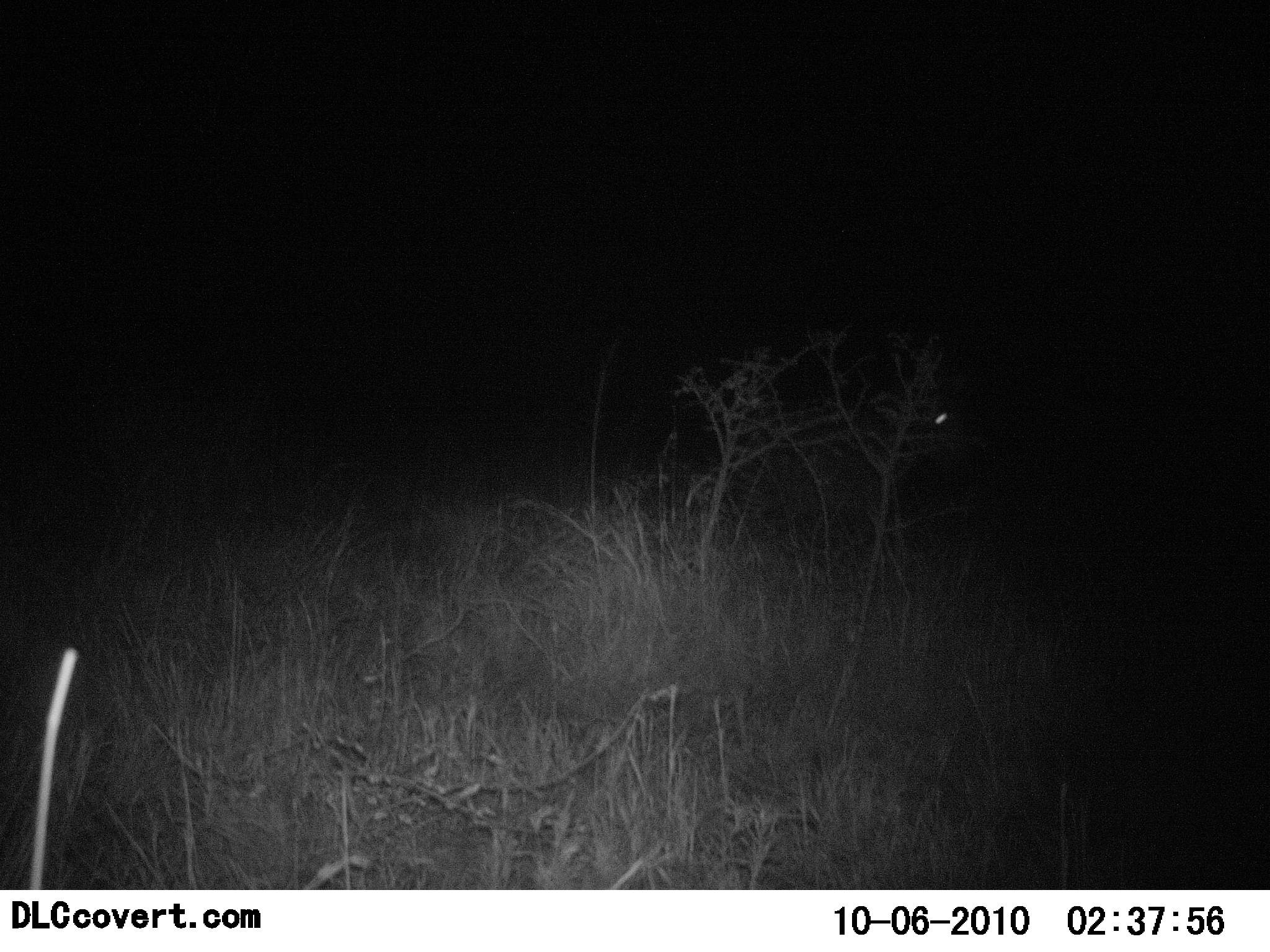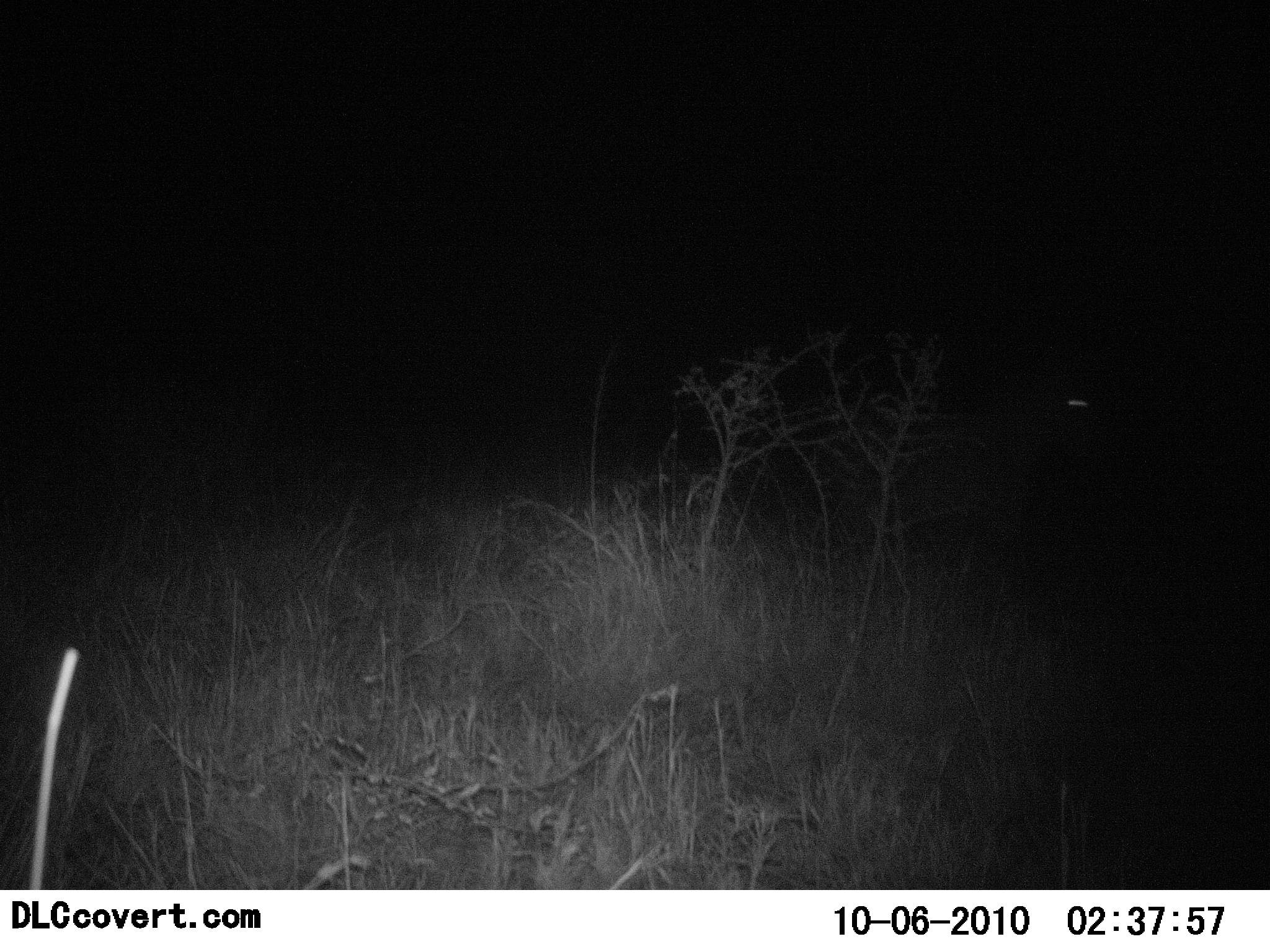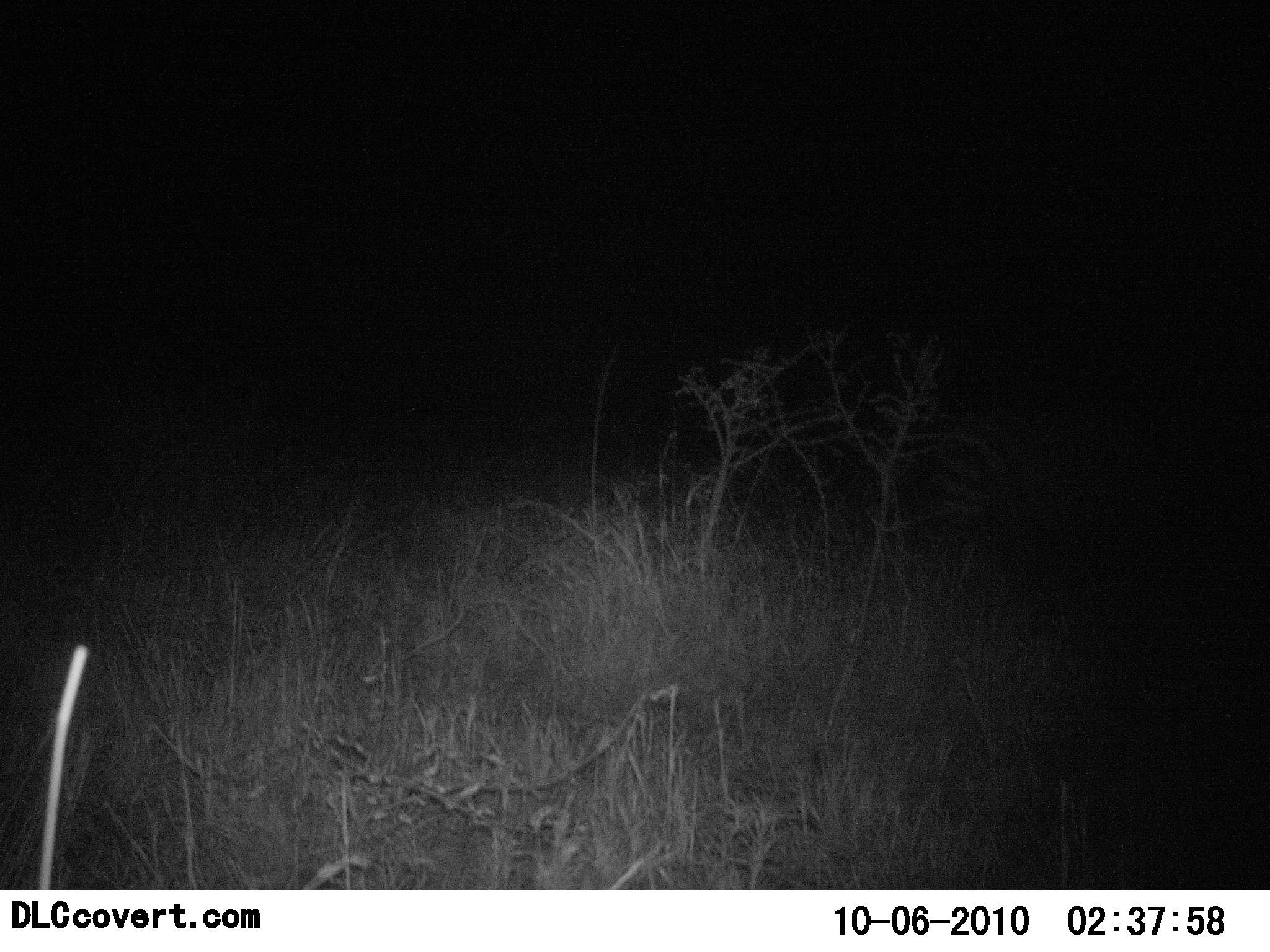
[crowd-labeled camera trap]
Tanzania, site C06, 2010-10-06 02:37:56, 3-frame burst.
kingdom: Animalia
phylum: Chordata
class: Mammalia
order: Perissodactyla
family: Equidae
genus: Equus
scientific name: Equus quagga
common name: plains zebra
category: zebra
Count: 1.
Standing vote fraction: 8%.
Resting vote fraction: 0%.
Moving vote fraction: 92%.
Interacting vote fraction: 0%.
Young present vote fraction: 0%.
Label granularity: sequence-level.